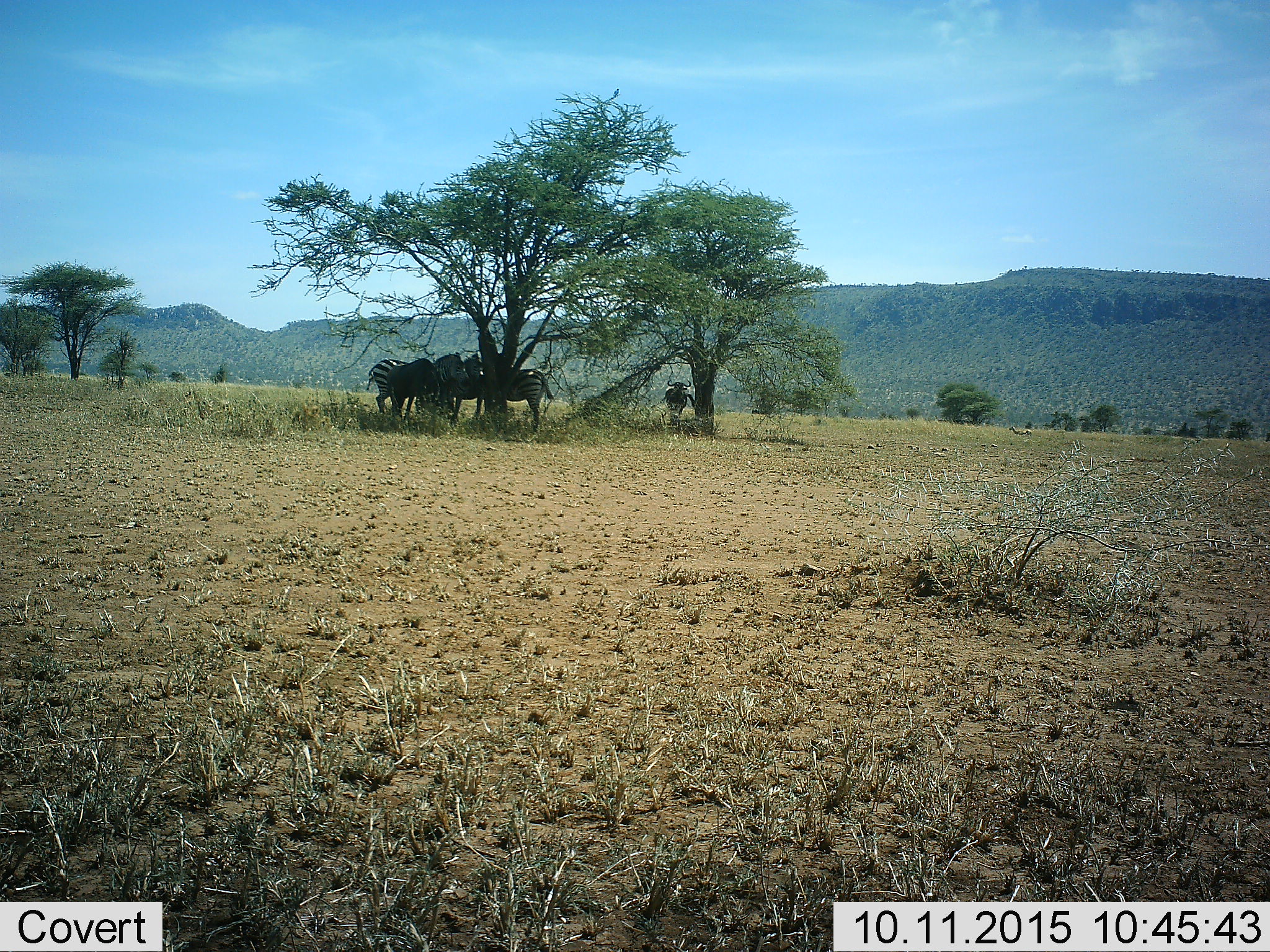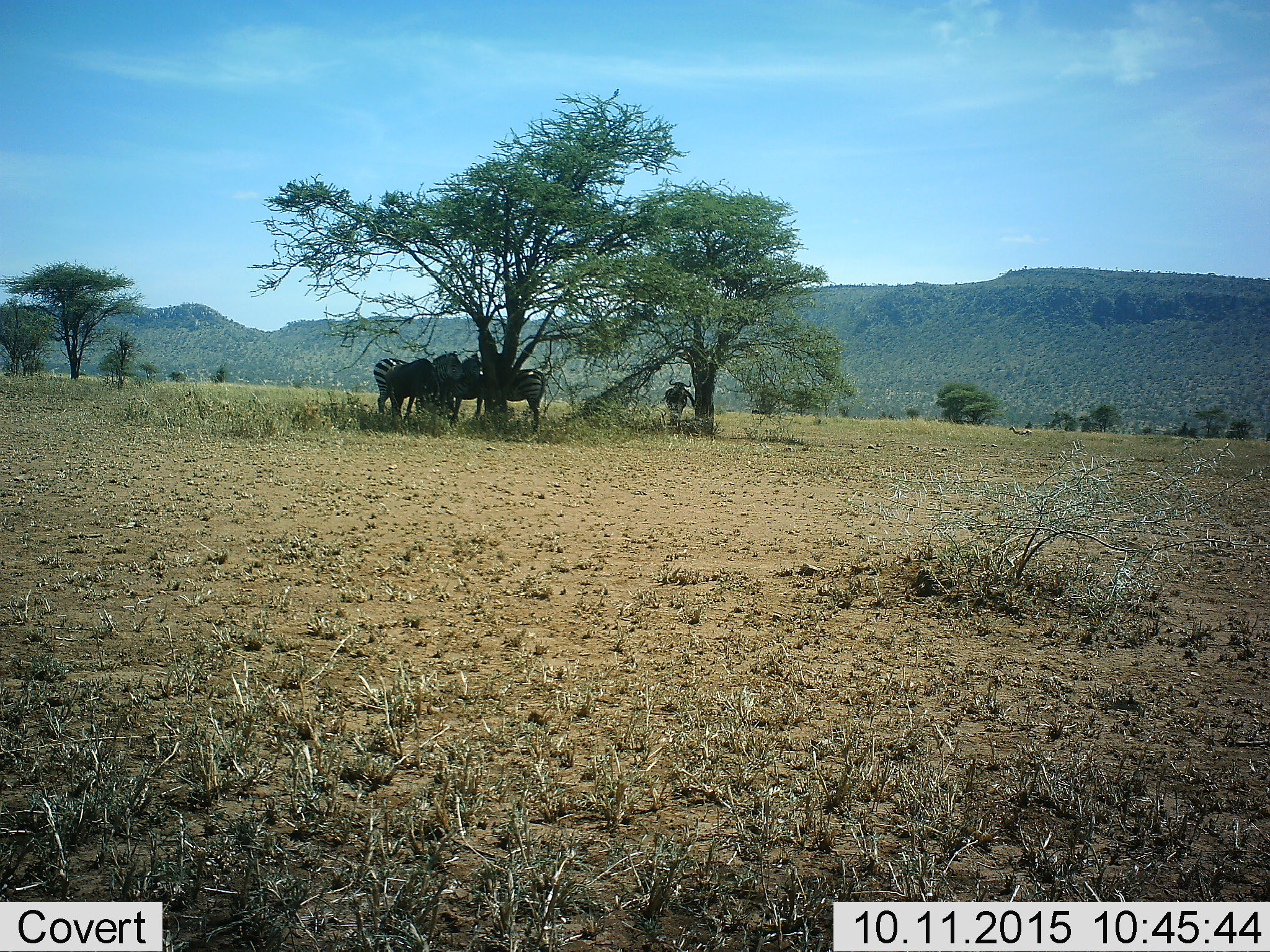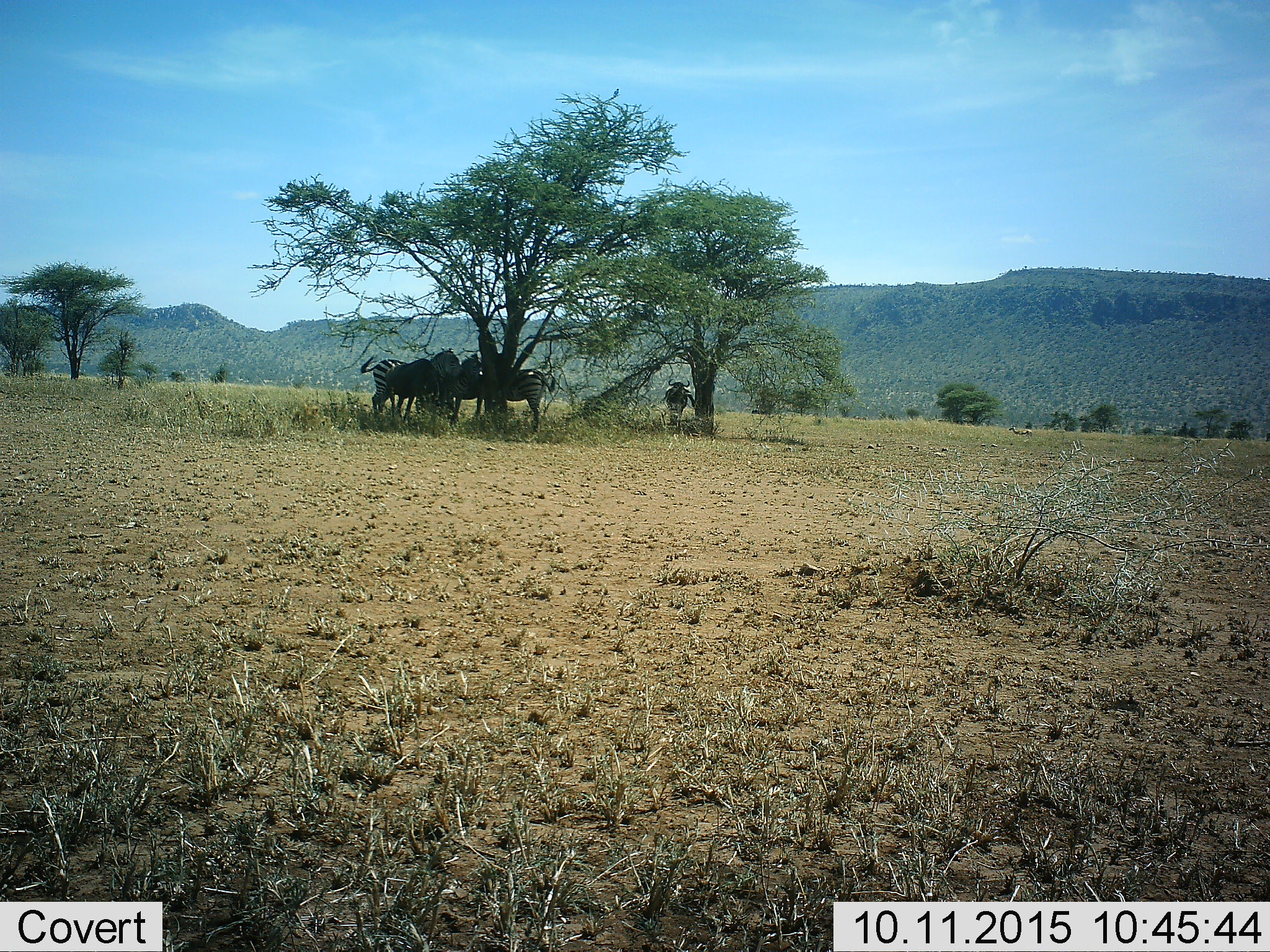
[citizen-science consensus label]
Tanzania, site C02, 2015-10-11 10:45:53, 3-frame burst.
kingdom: Animalia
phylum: Chordata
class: Mammalia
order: Artiodactyla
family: Bovidae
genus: Connochaetes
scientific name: Connochaetes taurinus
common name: blue wildebeest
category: wildebeest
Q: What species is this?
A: Wildebeest (blue wildebeest) (Connochaetes taurinus).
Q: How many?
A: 2.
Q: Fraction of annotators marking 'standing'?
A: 85%.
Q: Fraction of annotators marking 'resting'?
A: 8%.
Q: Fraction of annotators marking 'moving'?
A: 8%.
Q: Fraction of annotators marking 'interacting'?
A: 0%.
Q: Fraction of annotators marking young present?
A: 0%.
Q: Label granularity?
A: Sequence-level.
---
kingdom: Animalia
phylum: Chordata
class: Mammalia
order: Perissodactyla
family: Equidae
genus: Equus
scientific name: Equus quagga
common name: plains zebra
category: zebra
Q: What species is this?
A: Zebra (plains zebra) (Equus quagga).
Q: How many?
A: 4.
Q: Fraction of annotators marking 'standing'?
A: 95%.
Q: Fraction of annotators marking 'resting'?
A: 5%.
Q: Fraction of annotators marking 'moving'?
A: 11%.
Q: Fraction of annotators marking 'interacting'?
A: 16%.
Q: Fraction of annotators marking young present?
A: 0%.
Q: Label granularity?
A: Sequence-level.